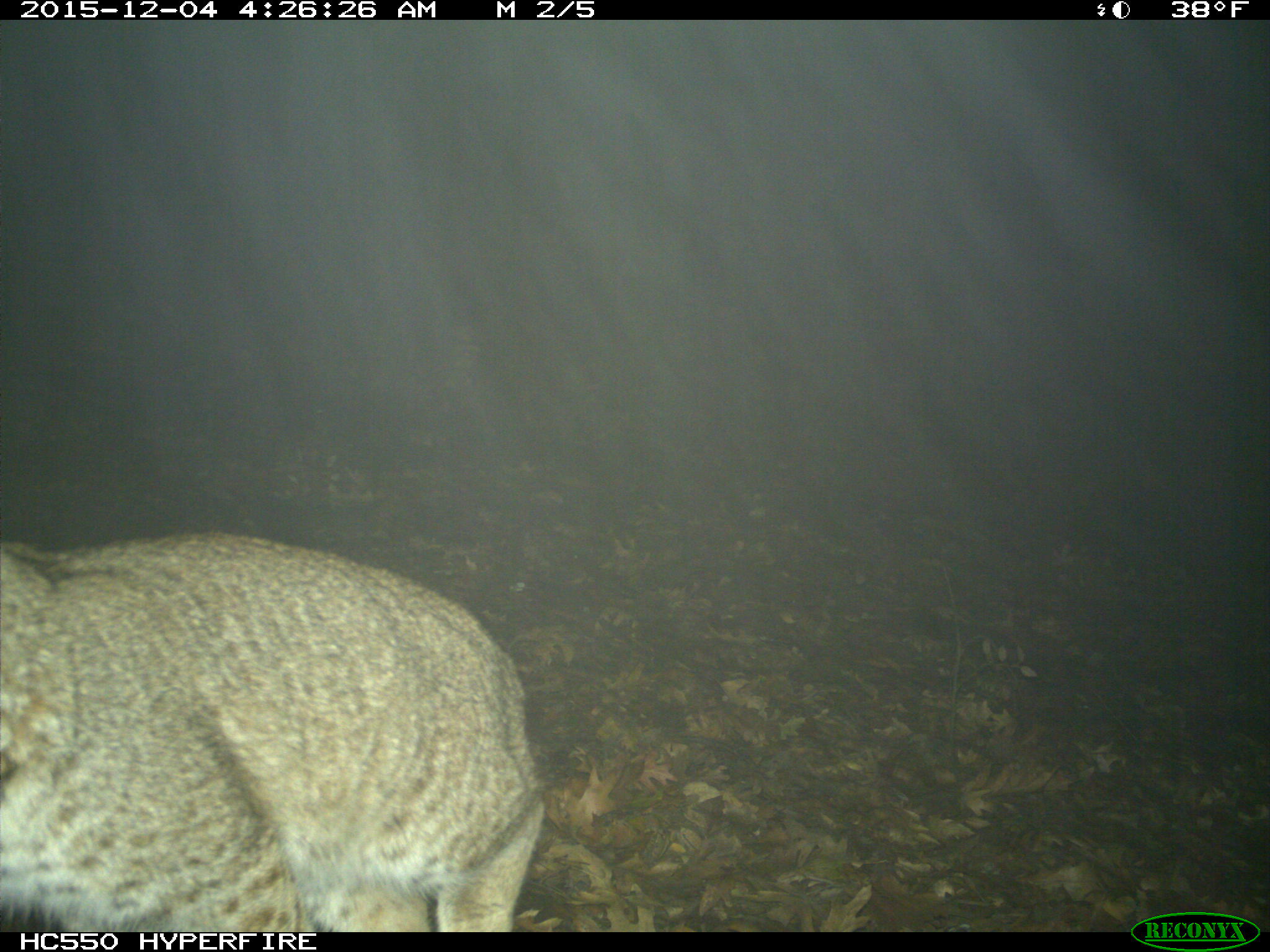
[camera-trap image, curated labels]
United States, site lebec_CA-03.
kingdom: Animalia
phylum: Chordata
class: Mammalia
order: Carnivora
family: Felidae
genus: Lynx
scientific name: Lynx rufus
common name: bobcat